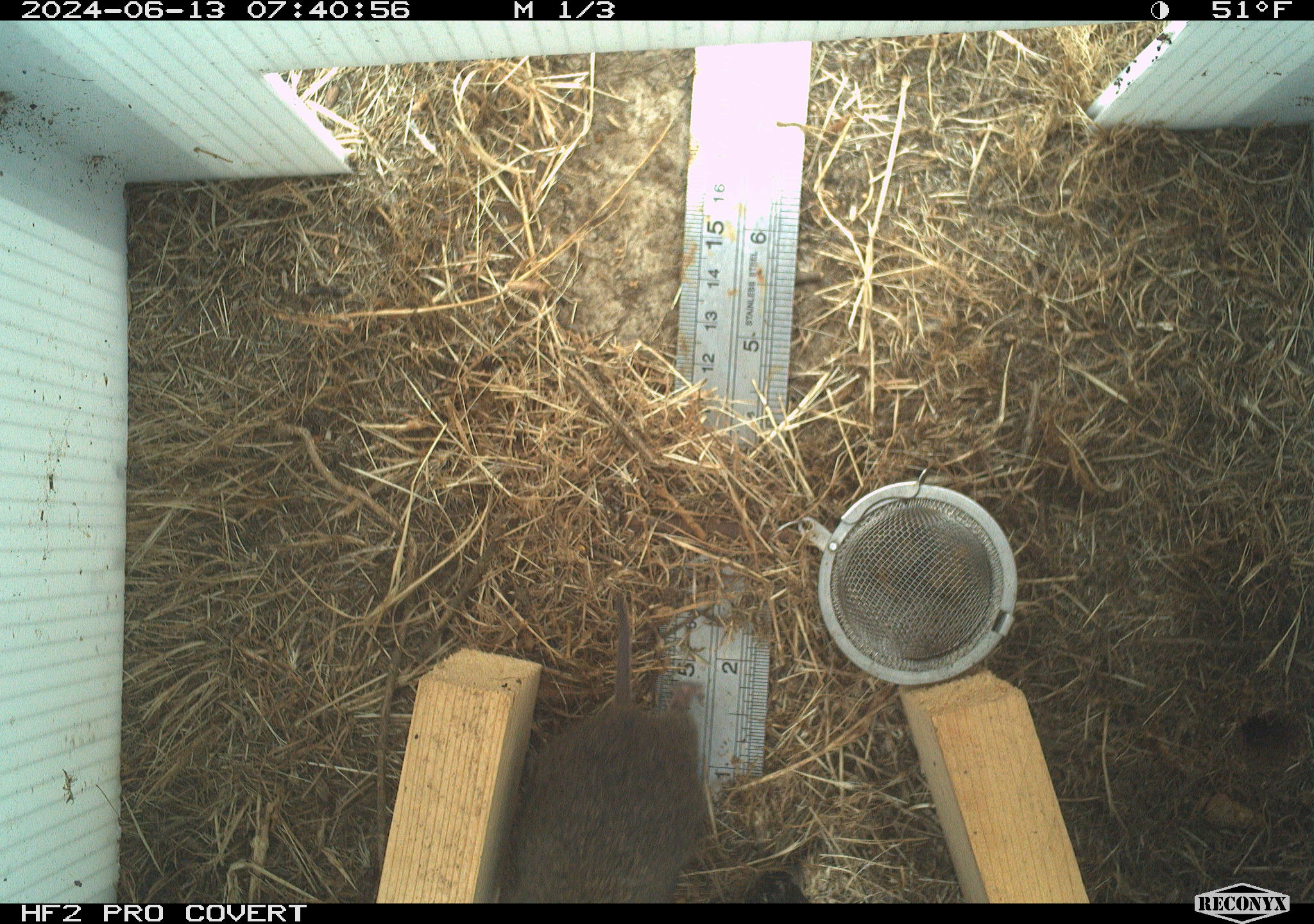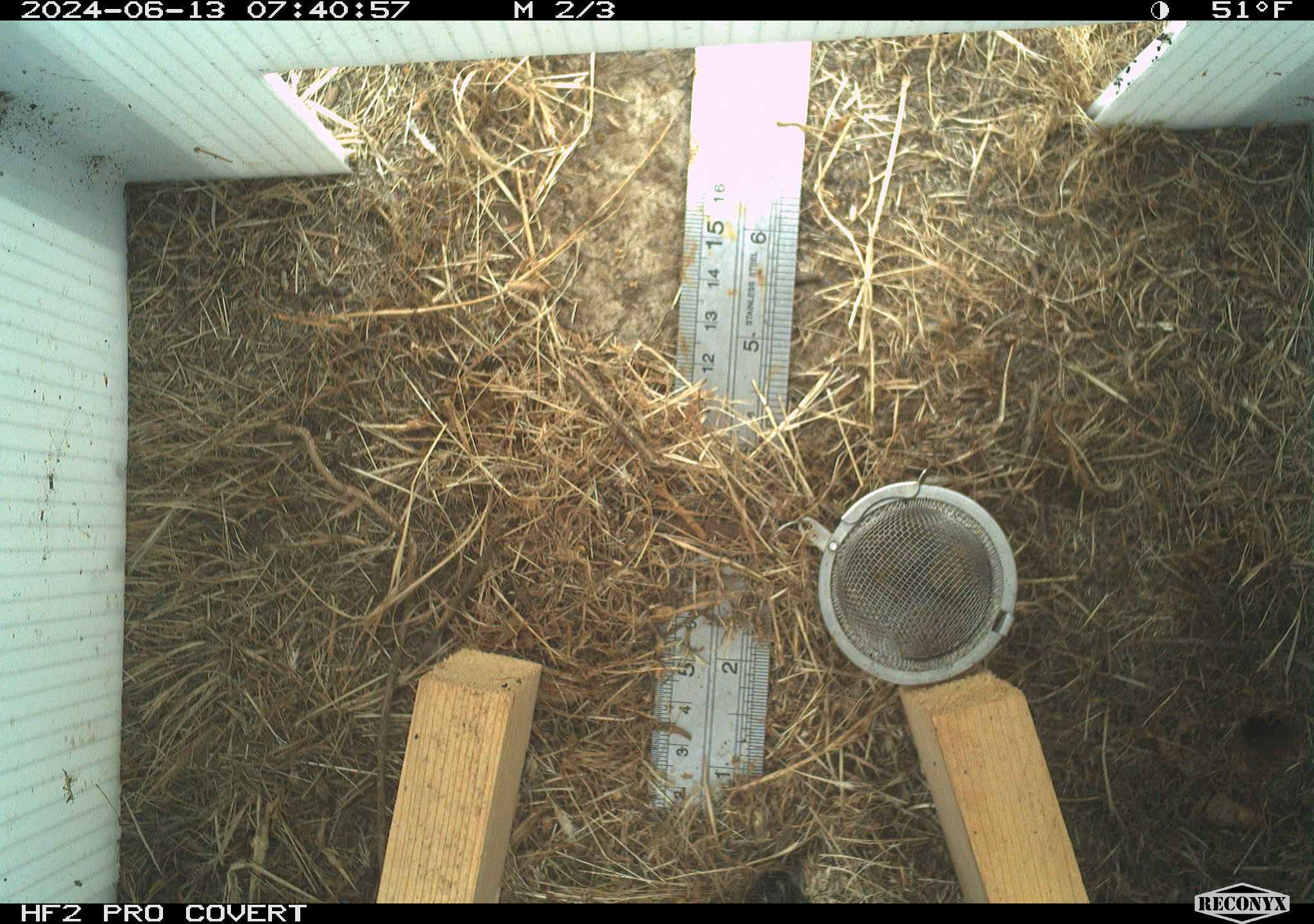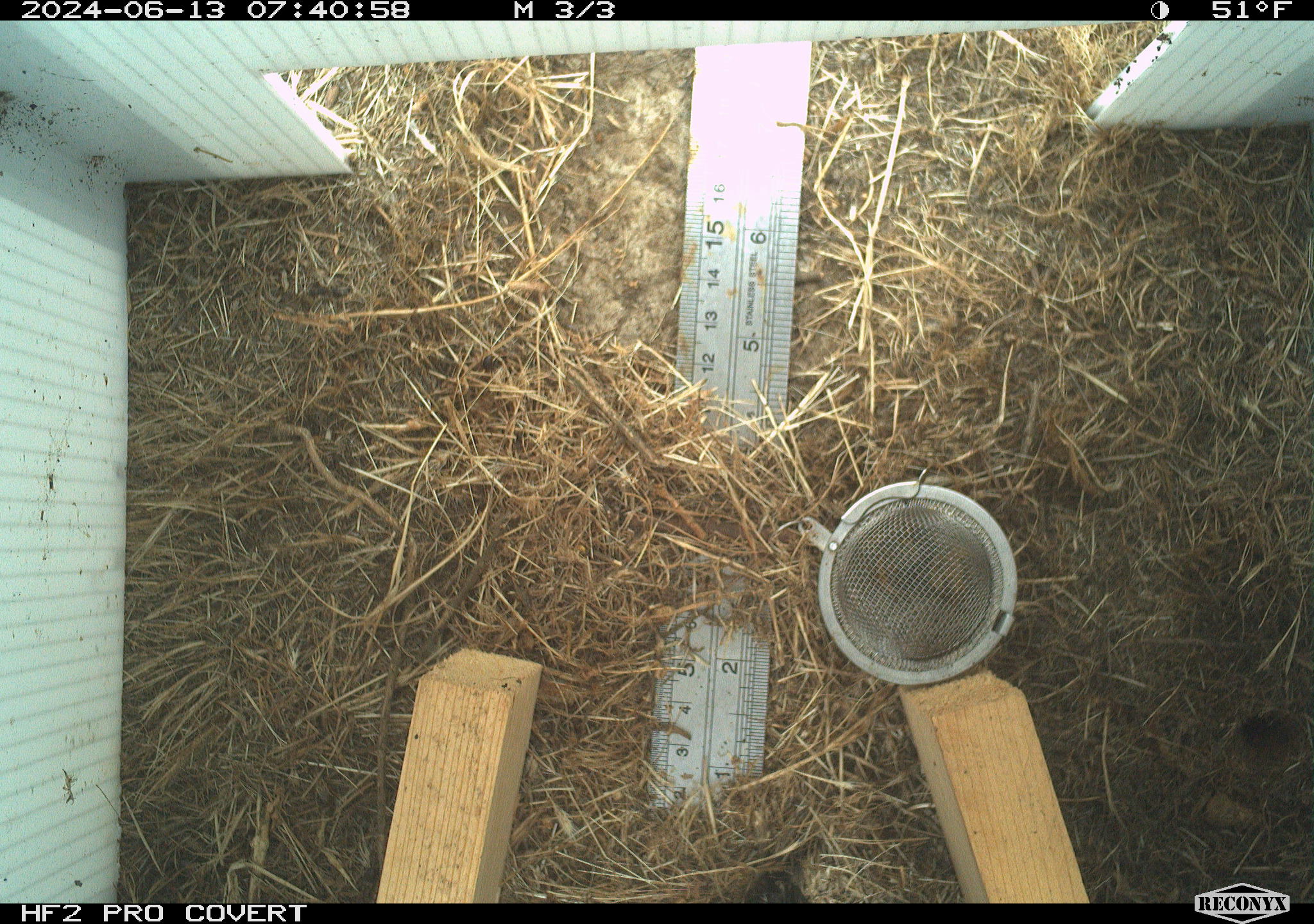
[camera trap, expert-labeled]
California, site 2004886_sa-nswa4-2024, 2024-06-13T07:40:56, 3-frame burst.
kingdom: Animalia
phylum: Chordata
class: Mammalia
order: Rodentia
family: Cricetidae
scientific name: Arvicolinae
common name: voles, lemmings, and muskrats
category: arvicolinae subfamily